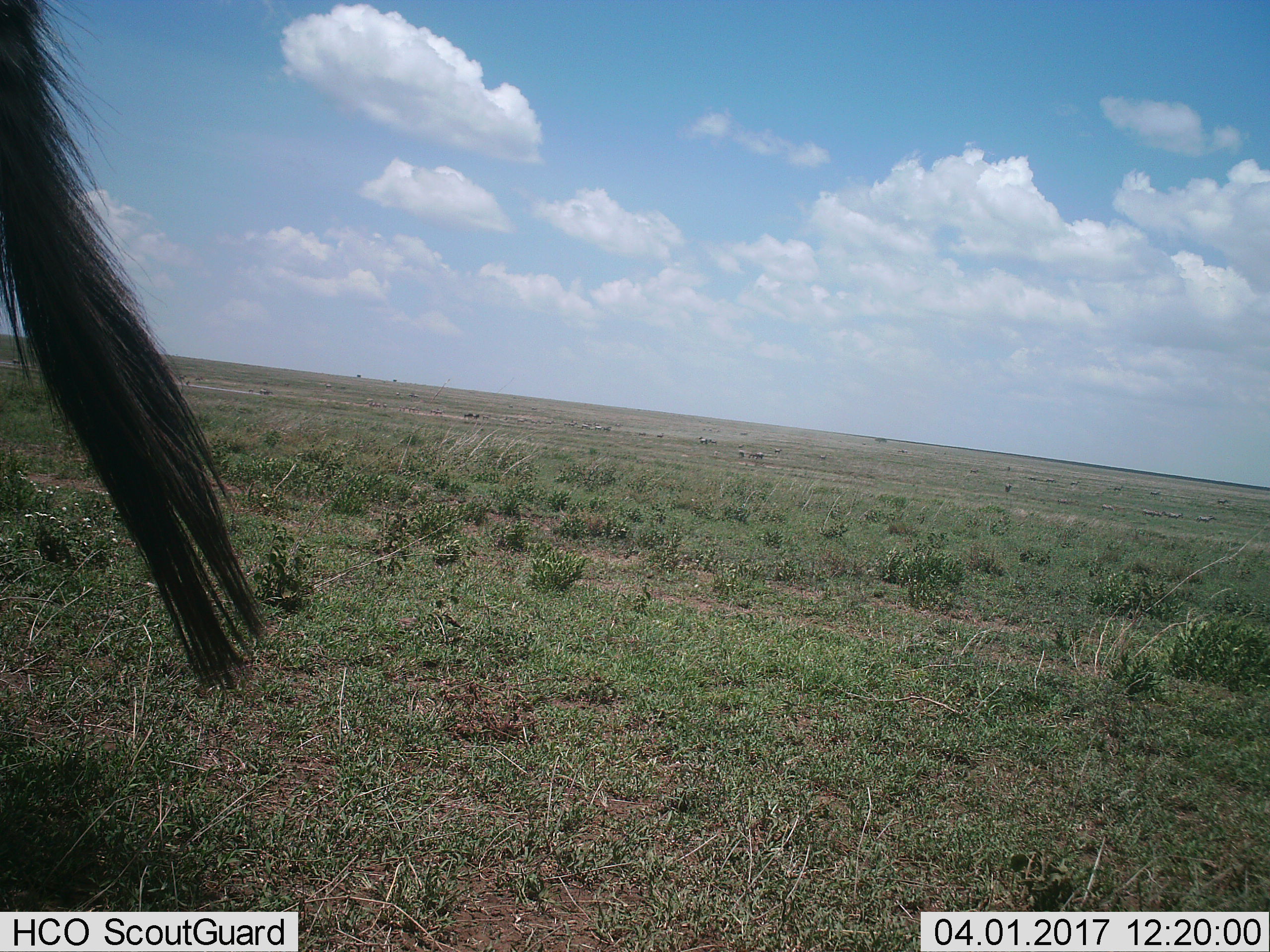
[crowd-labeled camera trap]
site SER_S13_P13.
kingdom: Animalia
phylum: Chordata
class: Mammalia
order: Artiodactyla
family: Bovidae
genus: Connochaetes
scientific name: Connochaetes taurinus taurinus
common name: blue wildebeest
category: wildebeestblue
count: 1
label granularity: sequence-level